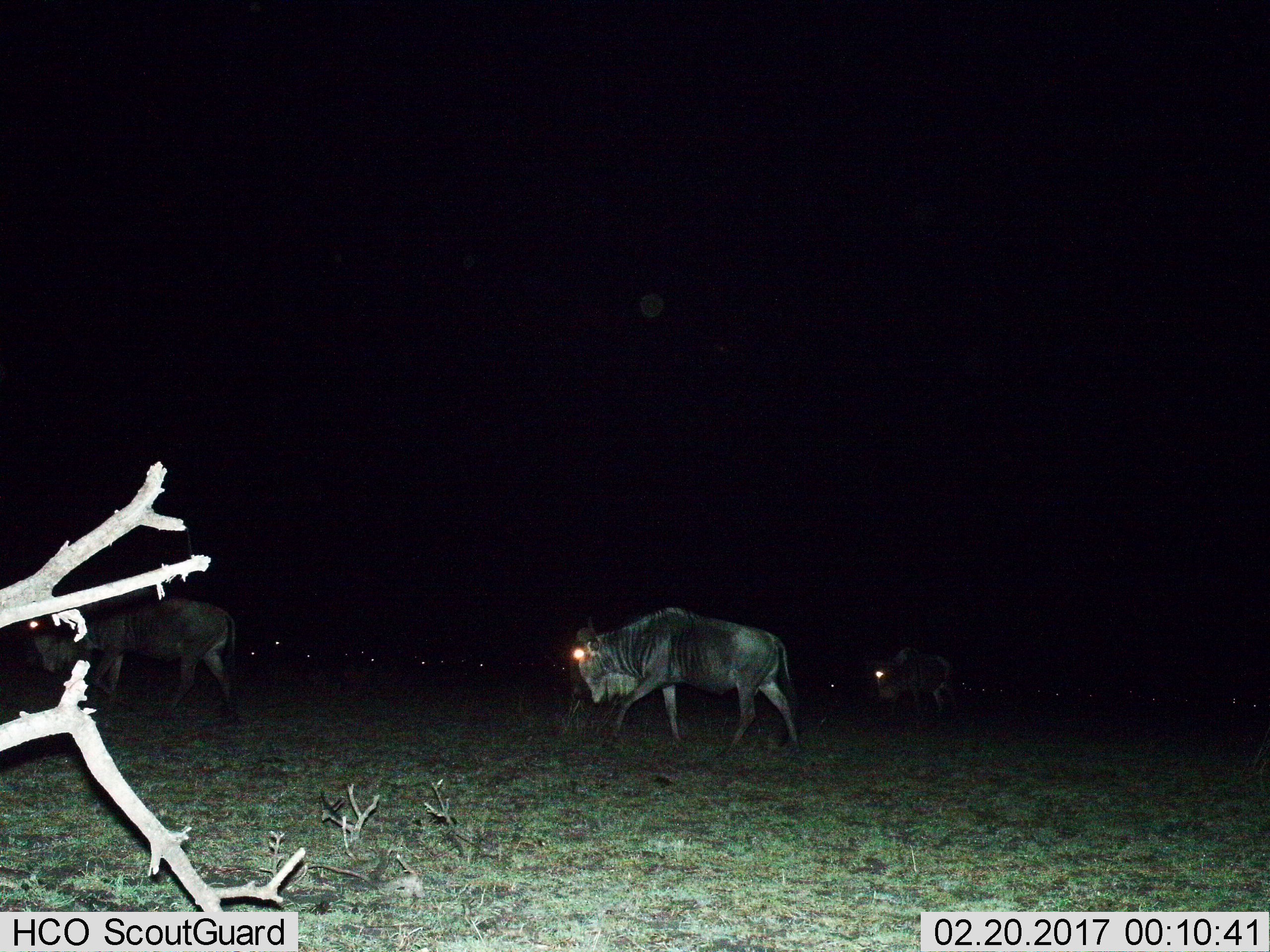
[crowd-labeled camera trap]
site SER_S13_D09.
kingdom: Animalia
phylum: Chordata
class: Mammalia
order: Artiodactyla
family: Bovidae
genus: Connochaetes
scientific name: Connochaetes taurinus taurinus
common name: blue wildebeest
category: wildebeestblue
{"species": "wildebeestblue (blue wildebeest) (Connochaetes taurinus taurinus)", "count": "3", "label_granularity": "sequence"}